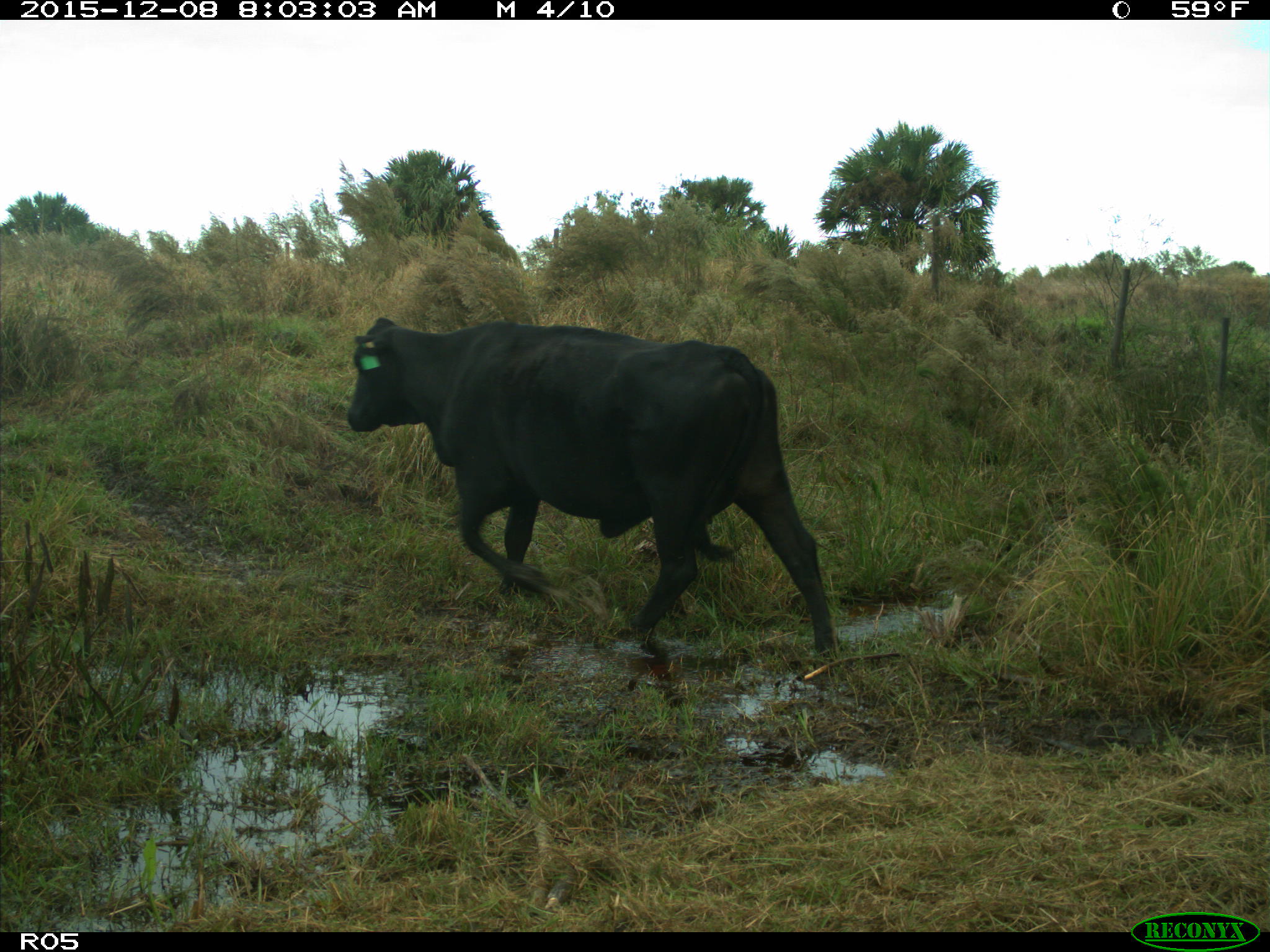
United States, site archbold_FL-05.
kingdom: Animalia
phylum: Chordata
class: Mammalia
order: Artiodactyla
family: Bovidae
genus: Bos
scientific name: Bos taurus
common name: domestic cow